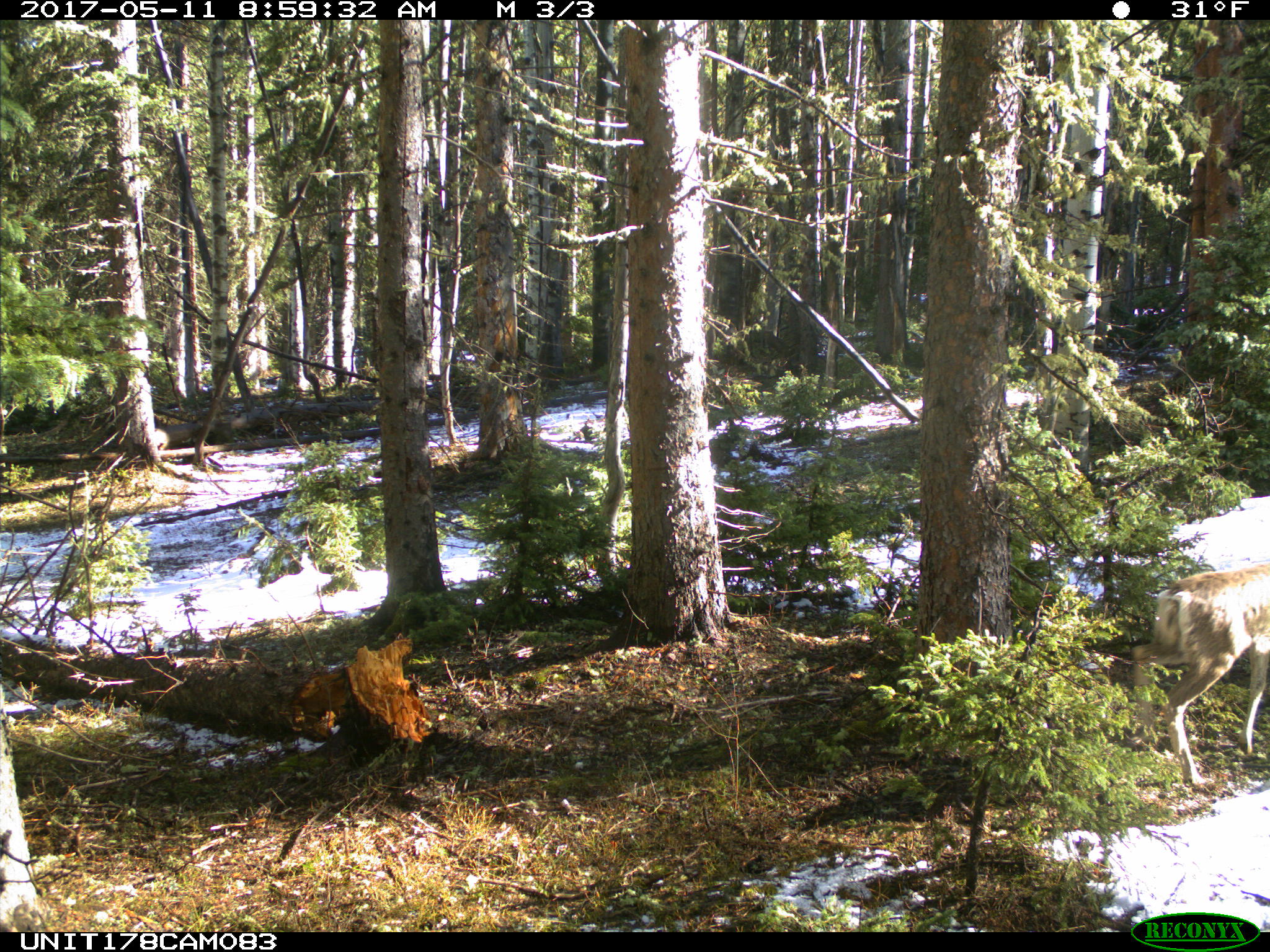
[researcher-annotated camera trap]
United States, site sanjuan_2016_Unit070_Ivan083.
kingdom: Animalia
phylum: Chordata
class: Mammalia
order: Artiodactyla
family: Cervidae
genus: Odocoileus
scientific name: Odocoileus hemionus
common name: mule deer